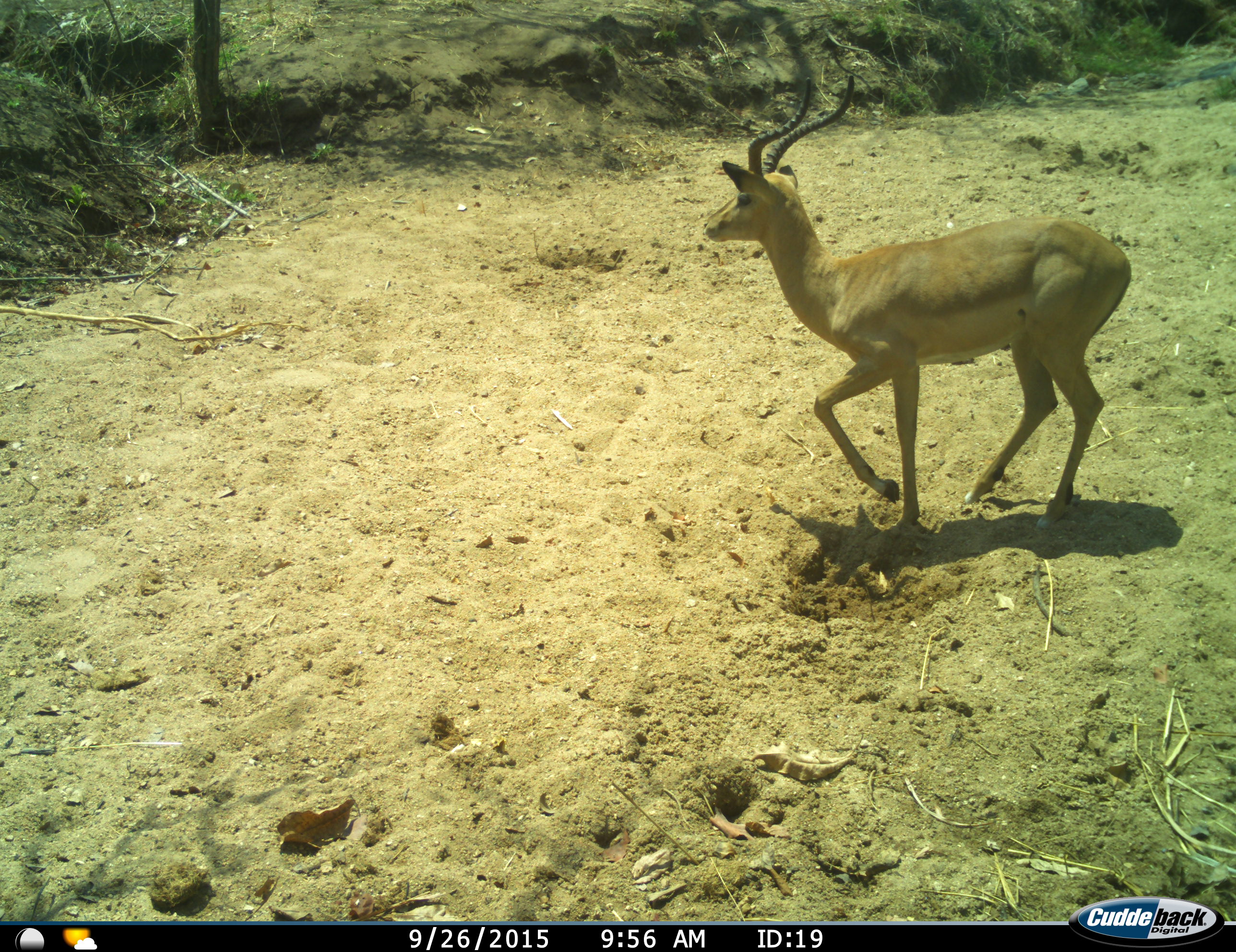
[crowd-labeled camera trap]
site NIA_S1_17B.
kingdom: Animalia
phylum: Chordata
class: Mammalia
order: Artiodactyla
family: Bovidae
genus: Aepyceros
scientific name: Aepyceros melampus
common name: impala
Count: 1.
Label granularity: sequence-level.